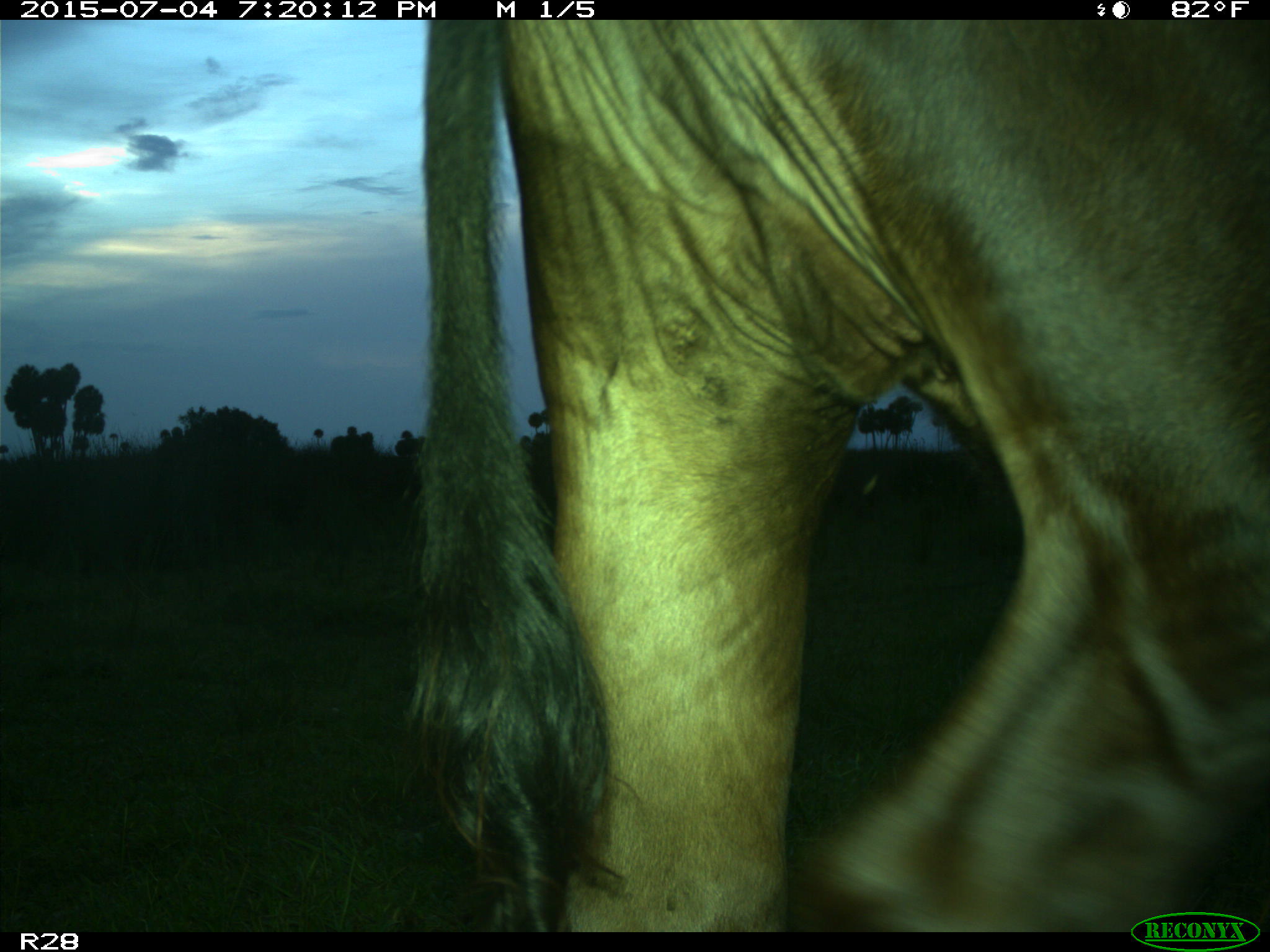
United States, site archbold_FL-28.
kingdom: Animalia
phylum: Chordata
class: Mammalia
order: Artiodactyla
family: Bovidae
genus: Bos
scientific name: Bos taurus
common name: domestic cow